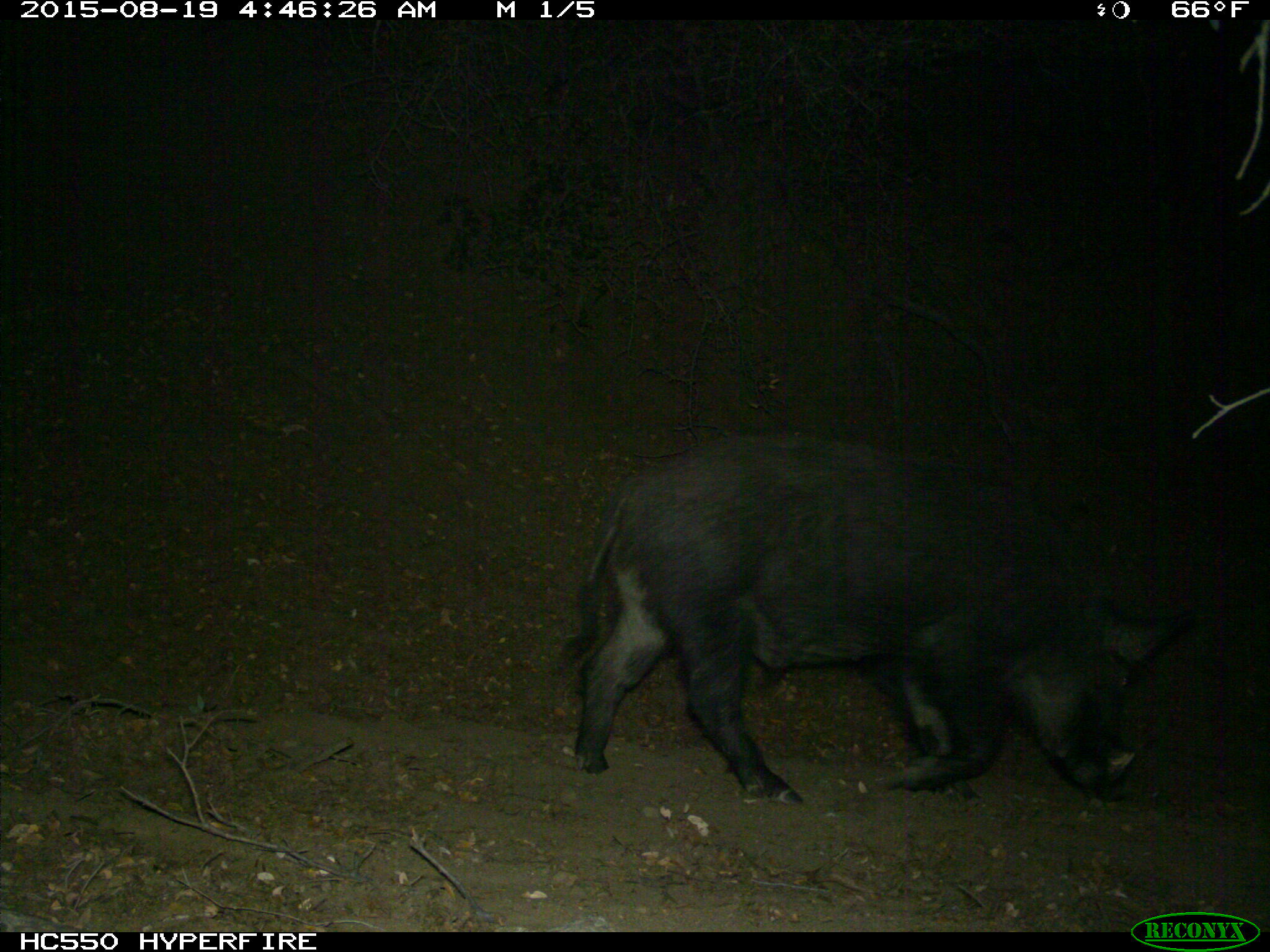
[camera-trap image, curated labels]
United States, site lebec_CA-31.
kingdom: Animalia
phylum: Chordata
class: Mammalia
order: Artiodactyla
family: Suidae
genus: Sus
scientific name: Sus scrofa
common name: wild boar